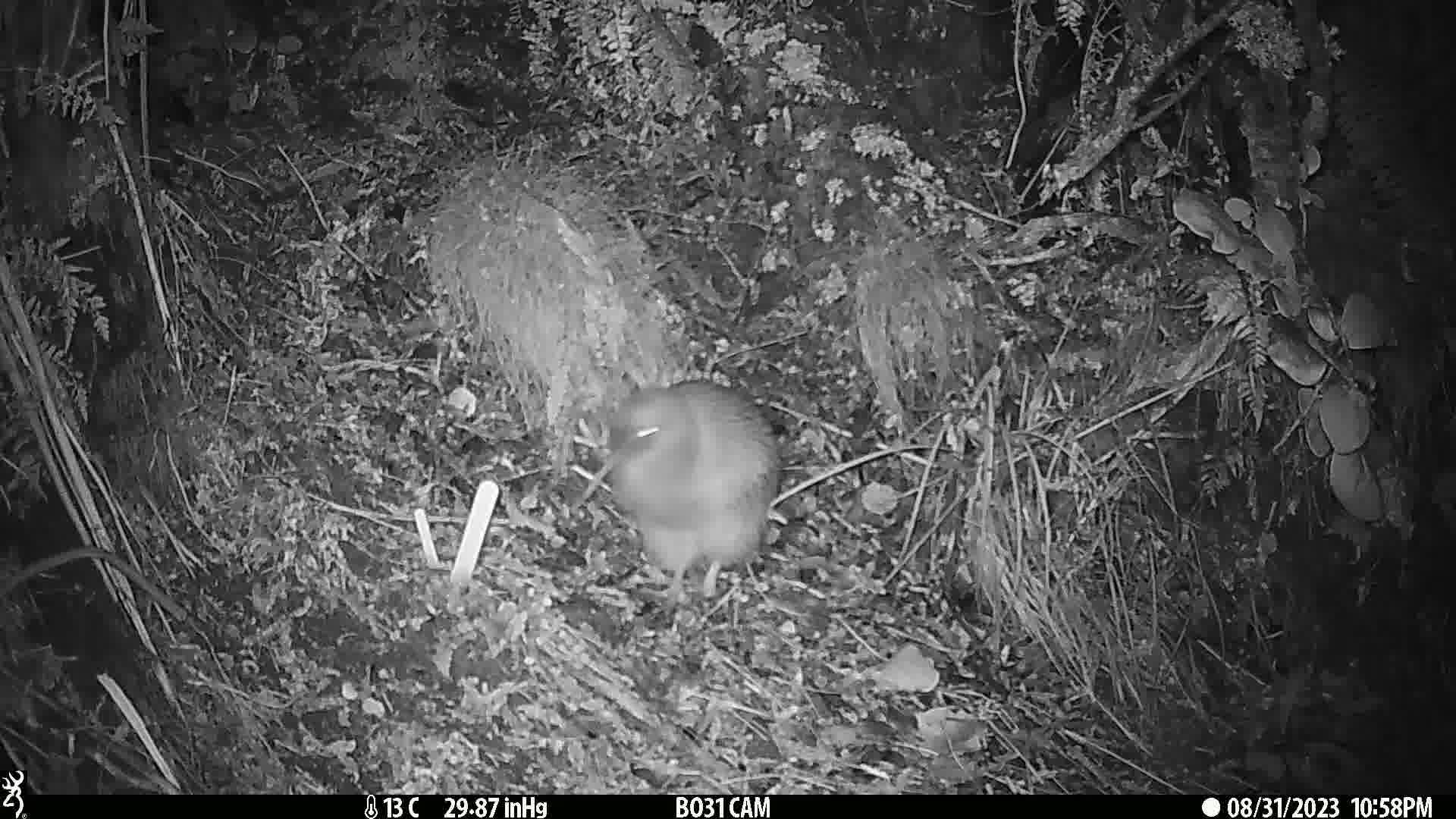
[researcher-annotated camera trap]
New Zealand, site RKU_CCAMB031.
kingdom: Animalia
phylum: Chordata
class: Aves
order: Apterygiformes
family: Apterygidae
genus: Apteryx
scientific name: Apteryx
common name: kiwi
Kiwi (Apteryx).